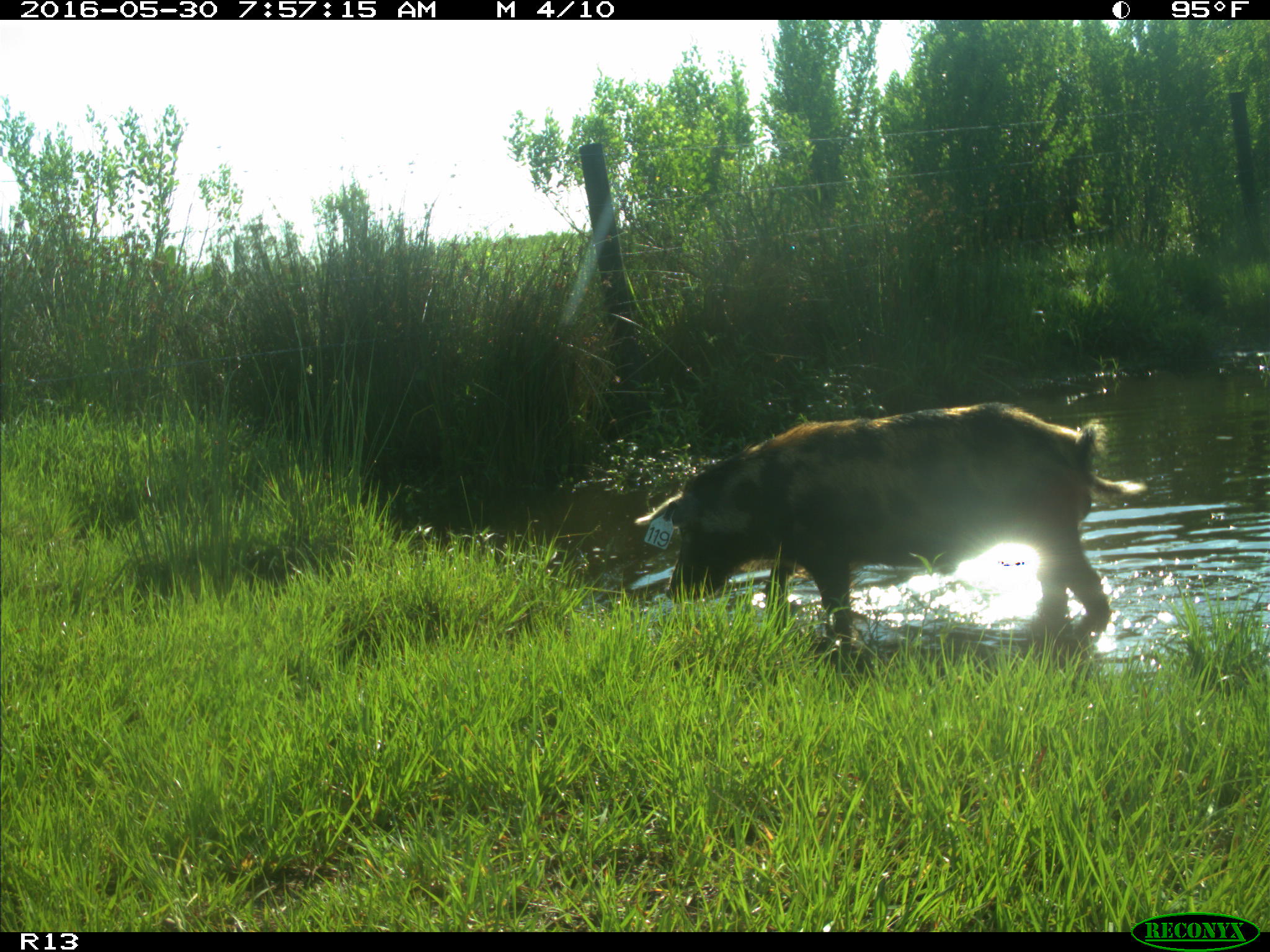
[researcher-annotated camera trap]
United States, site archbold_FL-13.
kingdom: Animalia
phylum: Chordata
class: Mammalia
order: Artiodactyla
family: Suidae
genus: Sus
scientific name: Sus scrofa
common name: wild boar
Sus scrofa (wild boar).